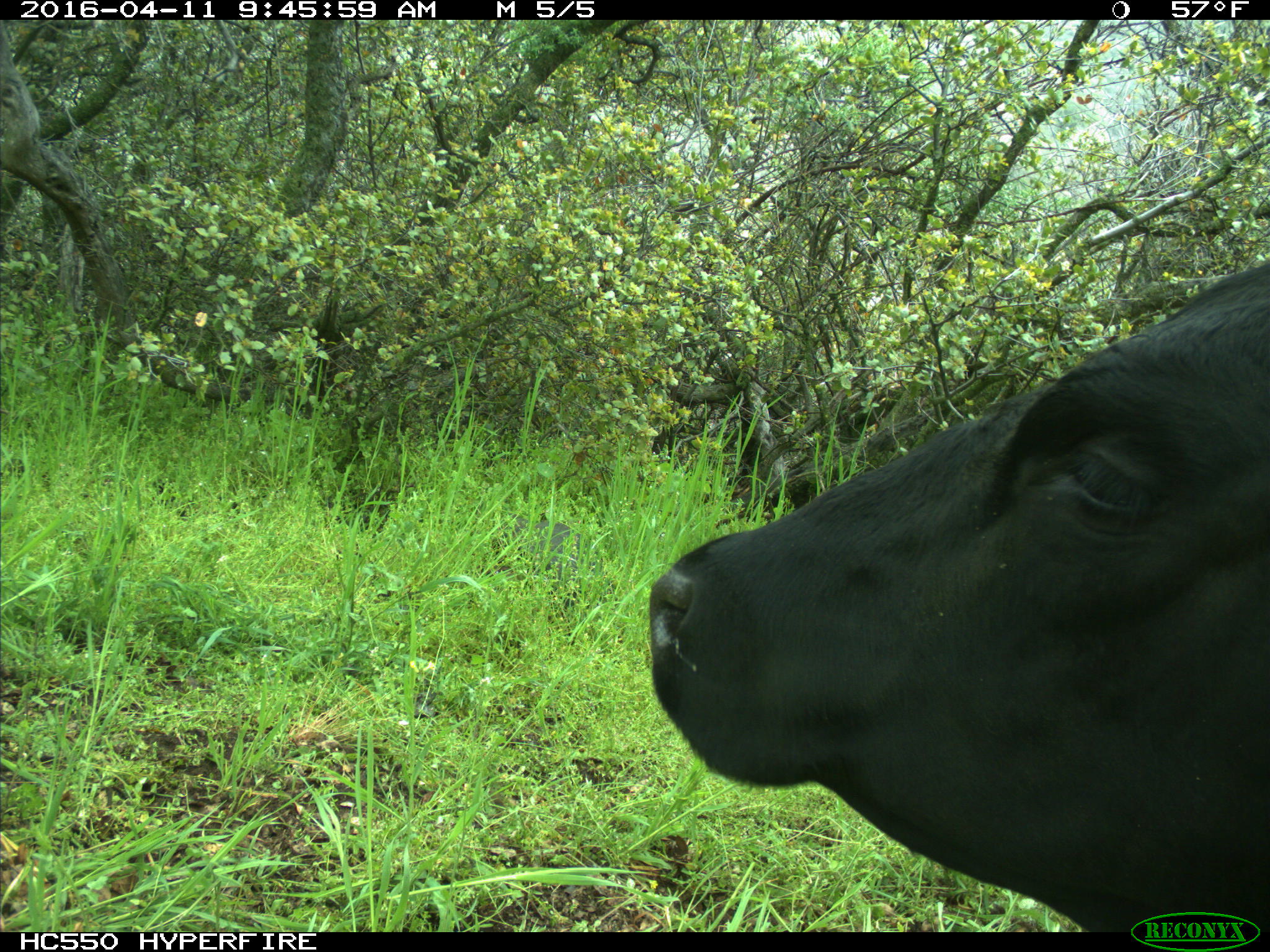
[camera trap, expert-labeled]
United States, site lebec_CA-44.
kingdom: Animalia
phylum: Chordata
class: Mammalia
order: Artiodactyla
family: Bovidae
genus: Bos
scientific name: Bos taurus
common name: domestic cow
Bos taurus (domestic cow).